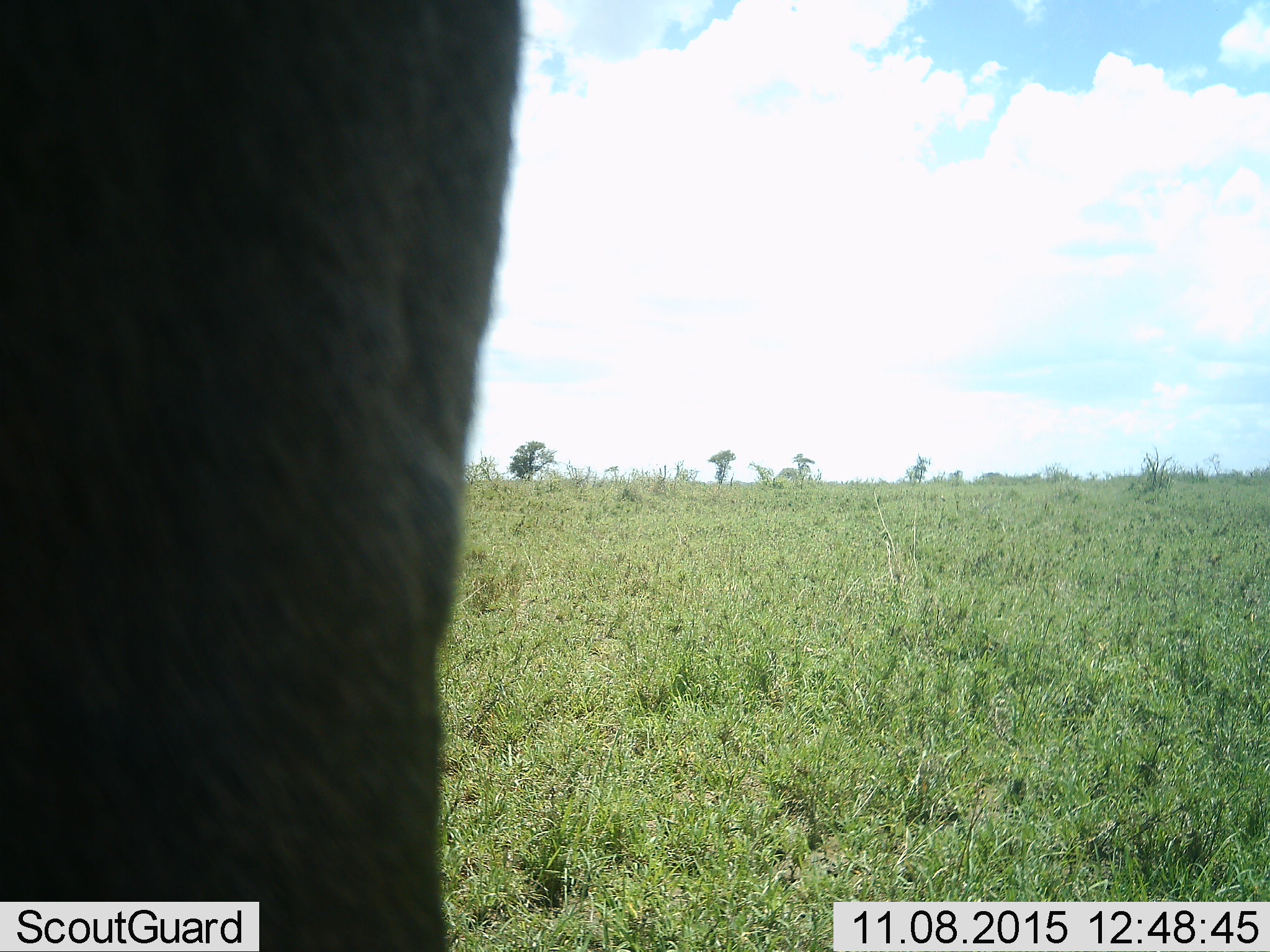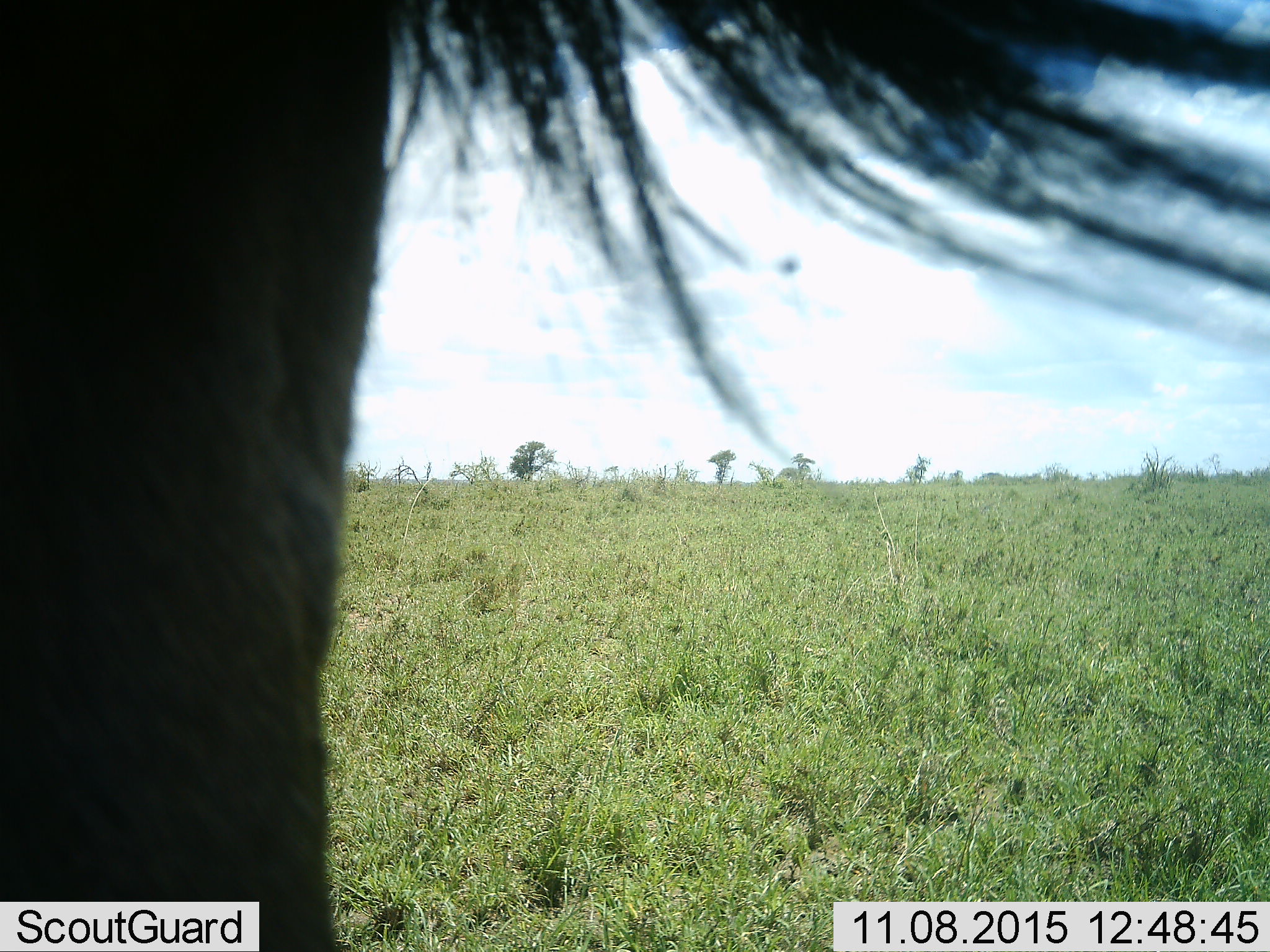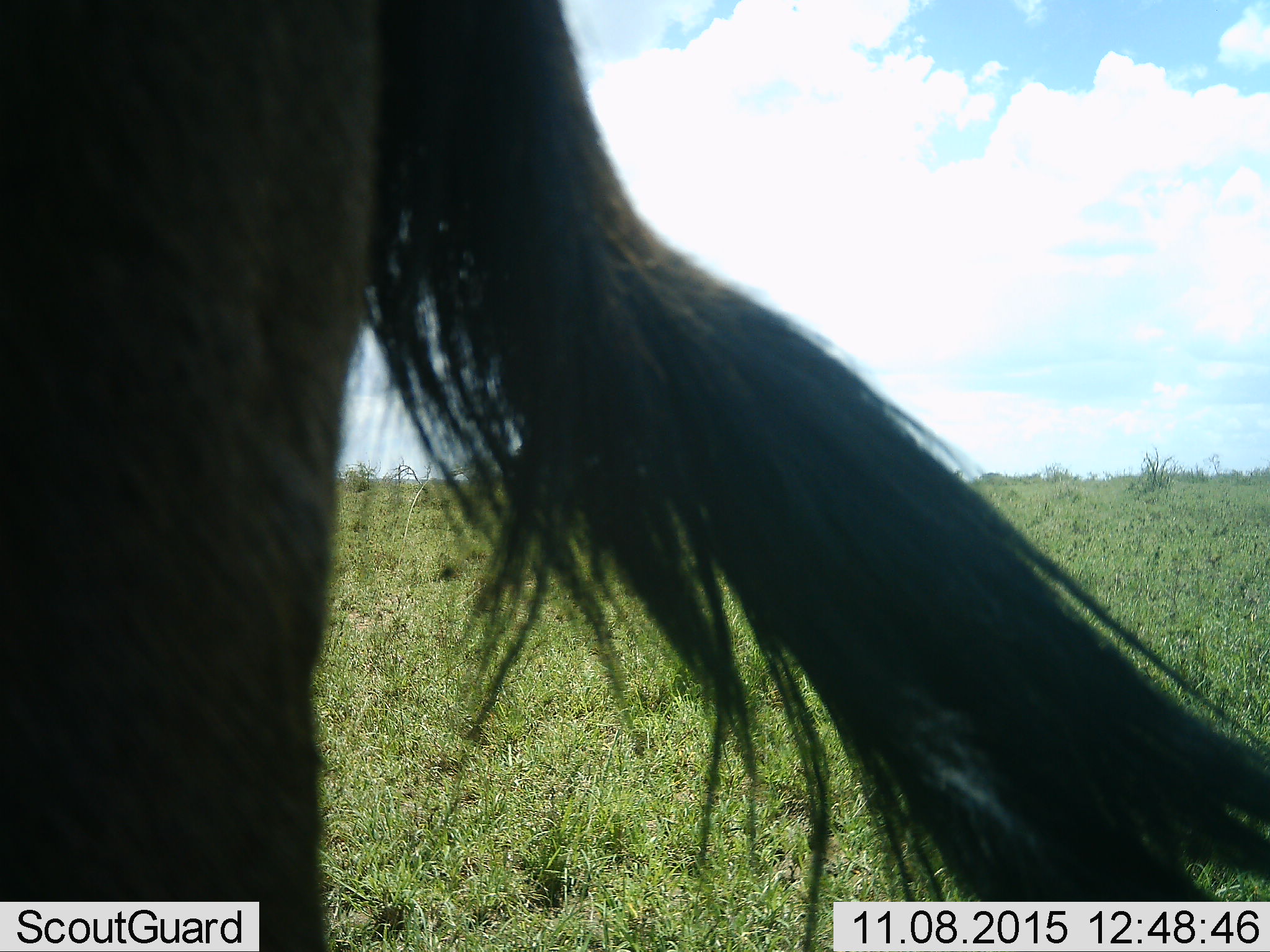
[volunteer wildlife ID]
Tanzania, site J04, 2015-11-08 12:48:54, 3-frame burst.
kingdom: Animalia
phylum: Chordata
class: Mammalia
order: Artiodactyla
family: Bovidae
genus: Connochaetes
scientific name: Connochaetes taurinus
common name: blue wildebeest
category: wildebeest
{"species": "wildebeest (blue wildebeest) (Connochaetes taurinus)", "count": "1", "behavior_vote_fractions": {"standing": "80%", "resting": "0%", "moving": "20%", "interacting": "0%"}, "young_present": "0%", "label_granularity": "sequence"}